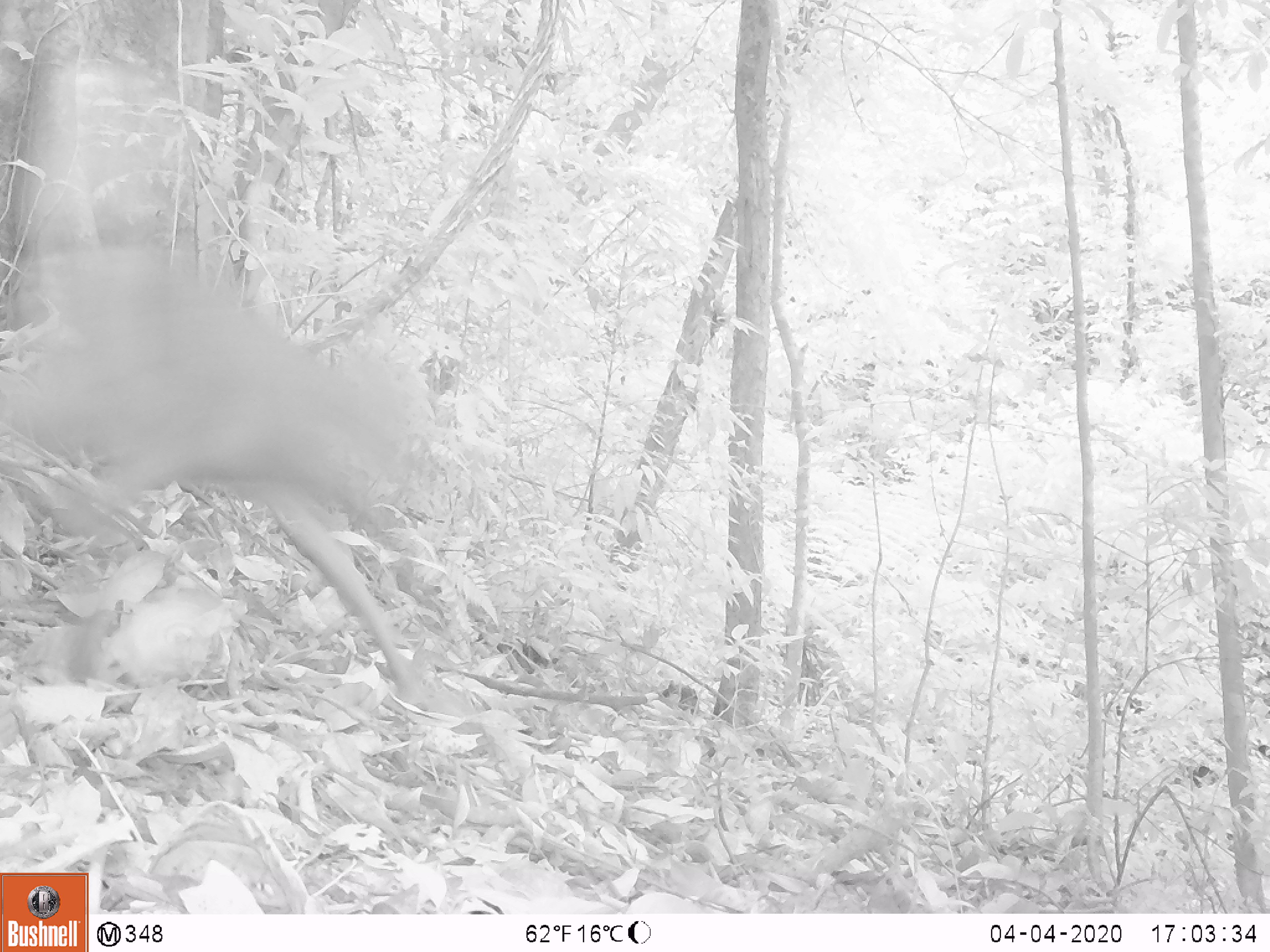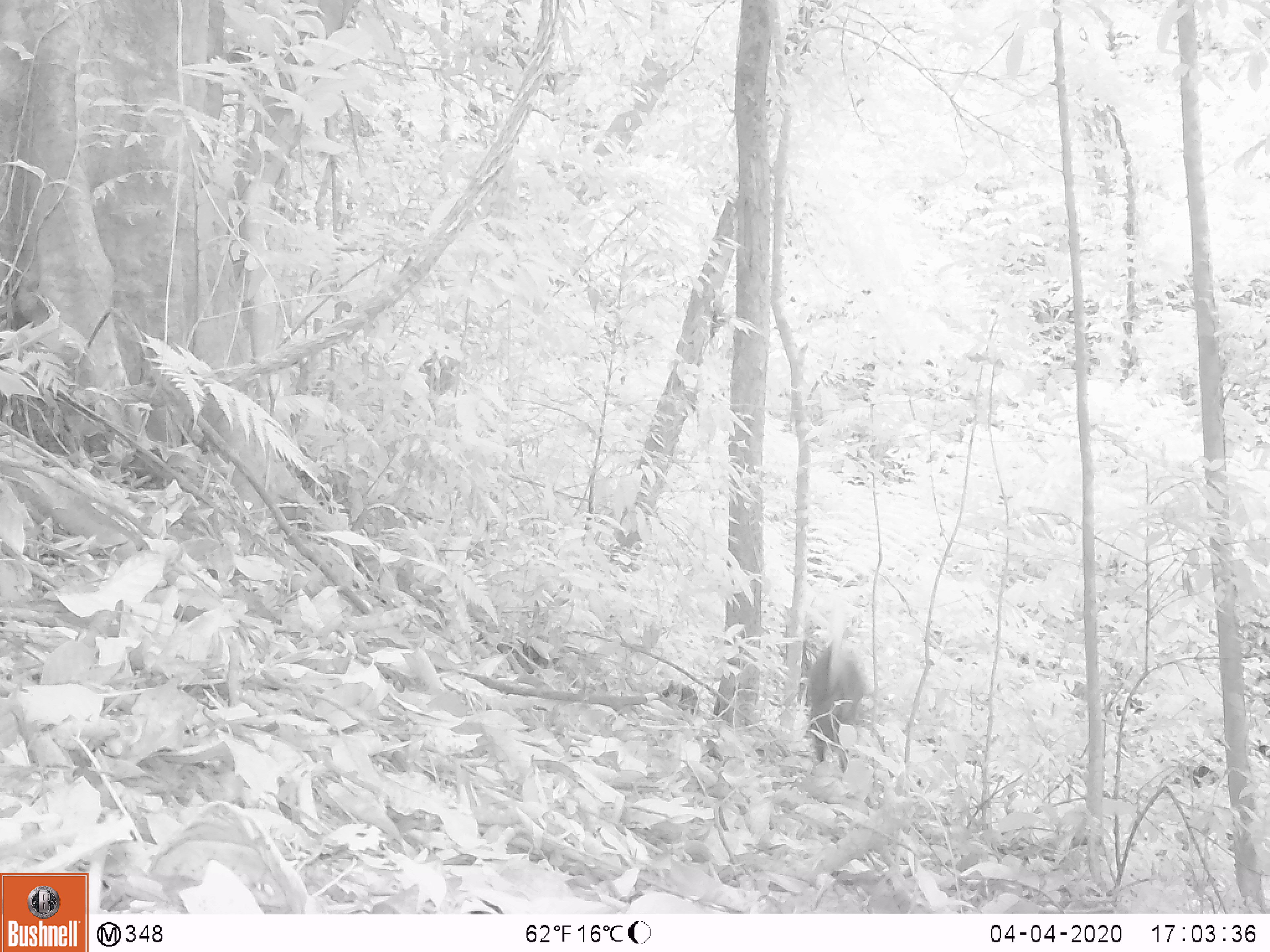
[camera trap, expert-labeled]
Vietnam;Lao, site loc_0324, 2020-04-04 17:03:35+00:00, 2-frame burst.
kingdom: Animalia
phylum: Chordata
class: Mammalia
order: Artiodactyla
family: Cervidae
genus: Muntiacus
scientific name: Muntiacus rooseveltorum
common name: roosevelt's muntjac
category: roosevelts muntjac group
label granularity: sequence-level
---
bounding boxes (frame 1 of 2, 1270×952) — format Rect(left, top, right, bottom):
roosevelts muntjac group: Rect(0, 230, 475, 721)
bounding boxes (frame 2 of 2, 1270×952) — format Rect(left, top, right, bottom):
roosevelts muntjac group: Rect(808, 644, 865, 775)